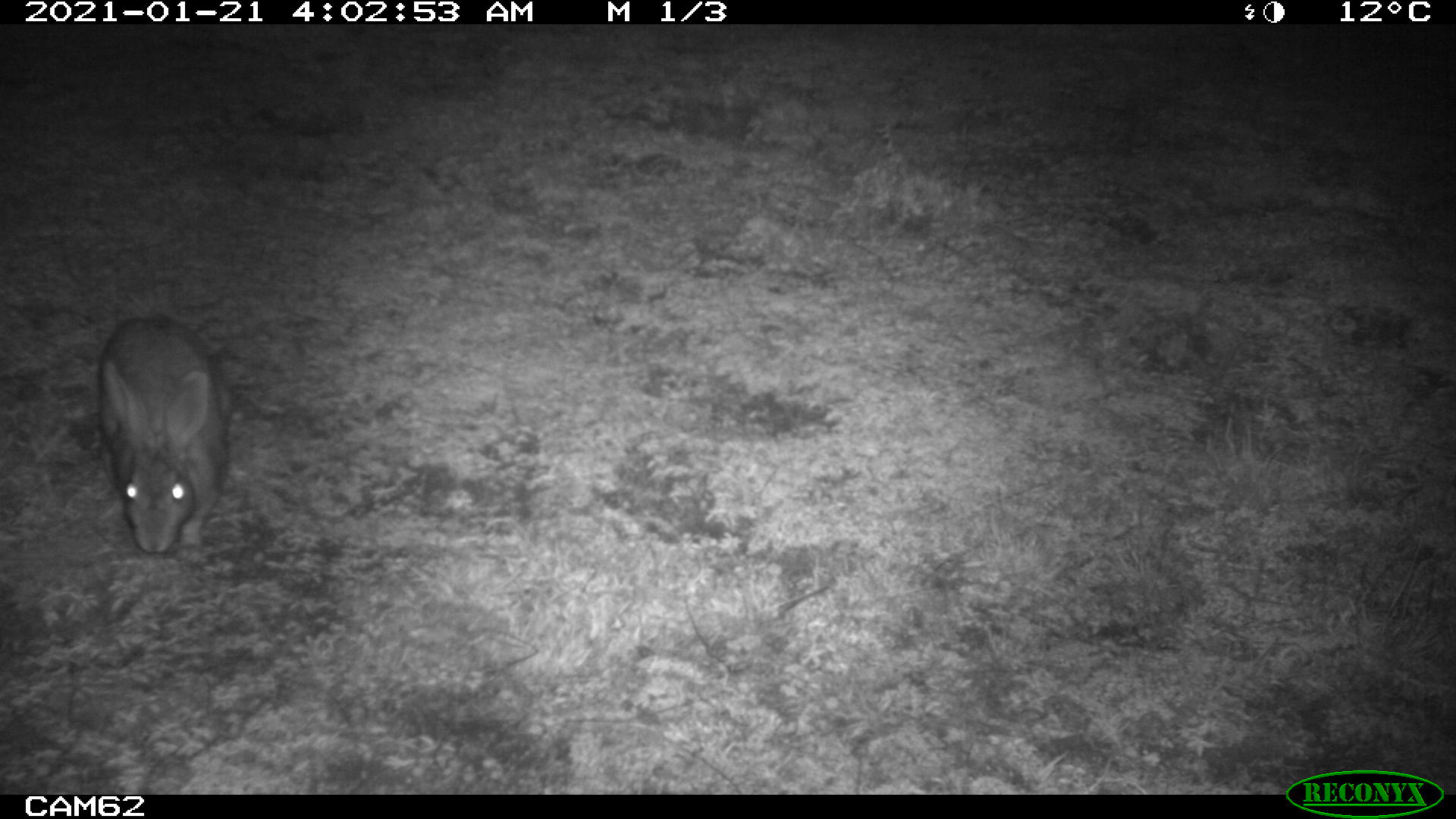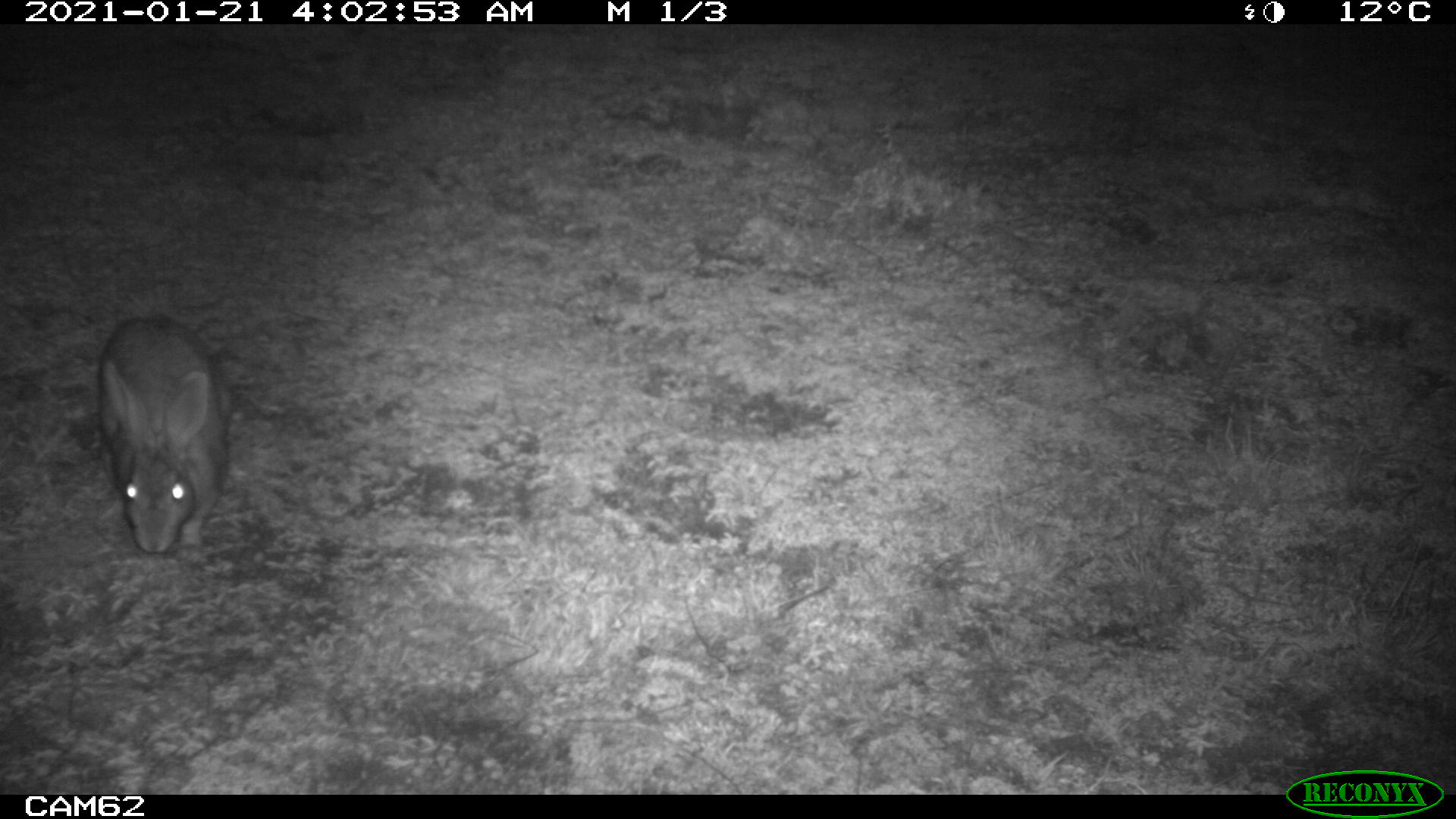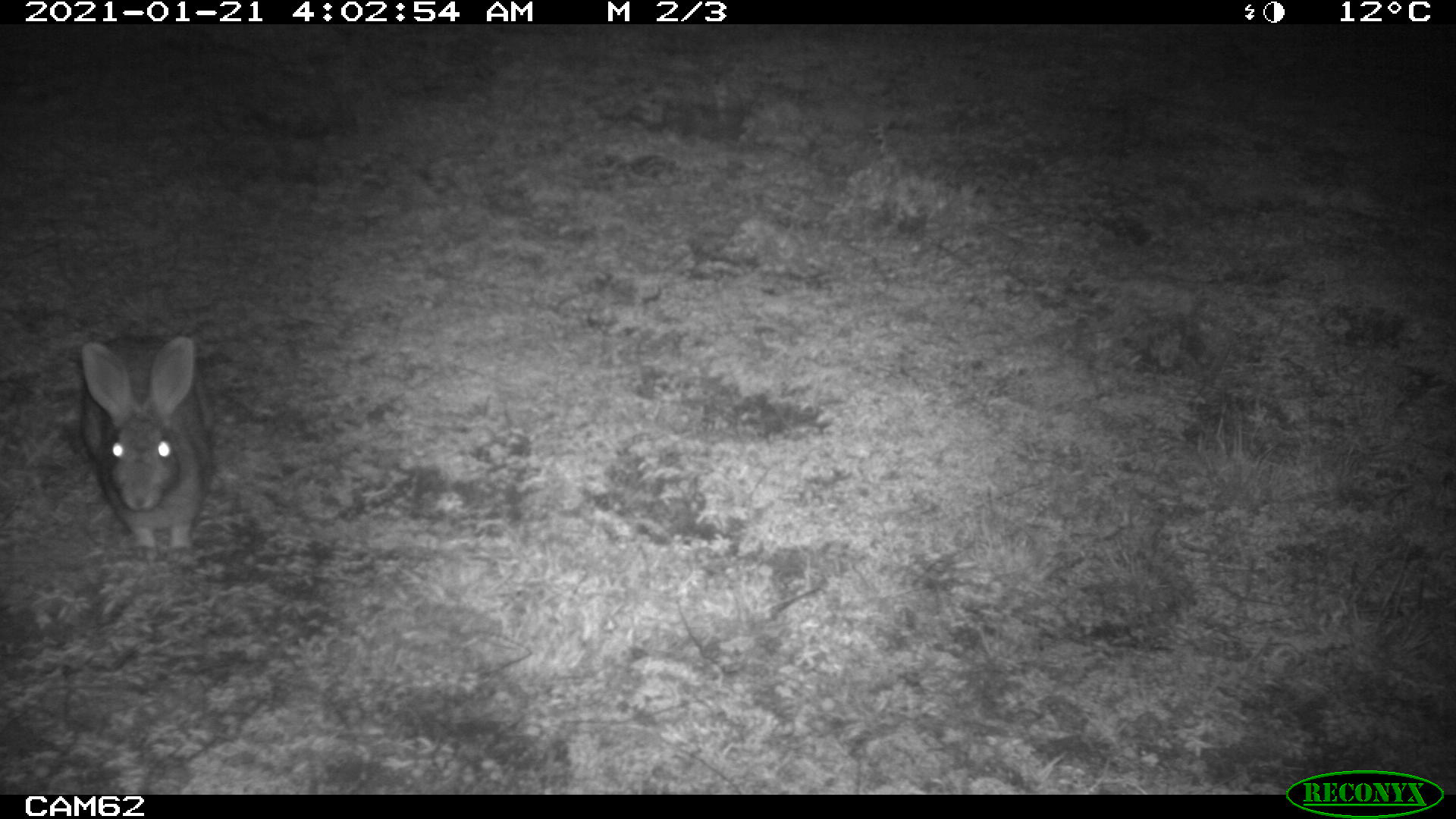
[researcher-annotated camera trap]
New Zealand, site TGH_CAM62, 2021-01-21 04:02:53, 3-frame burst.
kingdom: Animalia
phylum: Chordata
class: Mammalia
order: Lagomorpha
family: Leporidae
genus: Oryctolagus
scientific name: Oryctolagus cuniculus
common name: european rabbit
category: rabbit